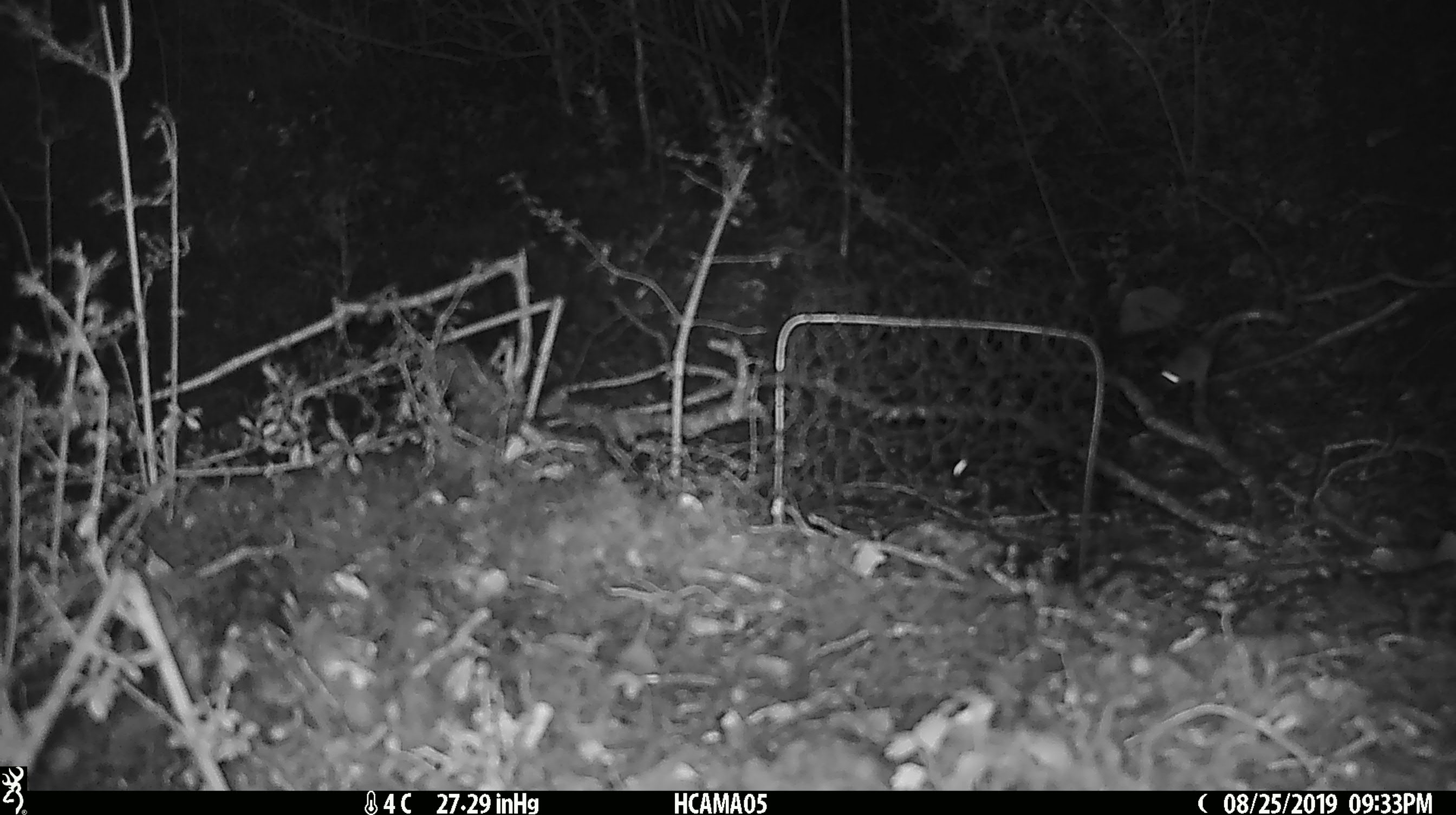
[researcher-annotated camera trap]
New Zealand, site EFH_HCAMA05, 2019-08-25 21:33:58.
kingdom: Animalia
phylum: Chordata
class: Mammalia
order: Rodentia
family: Muridae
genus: Mus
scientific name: Mus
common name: mouse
Mouse (Mus).